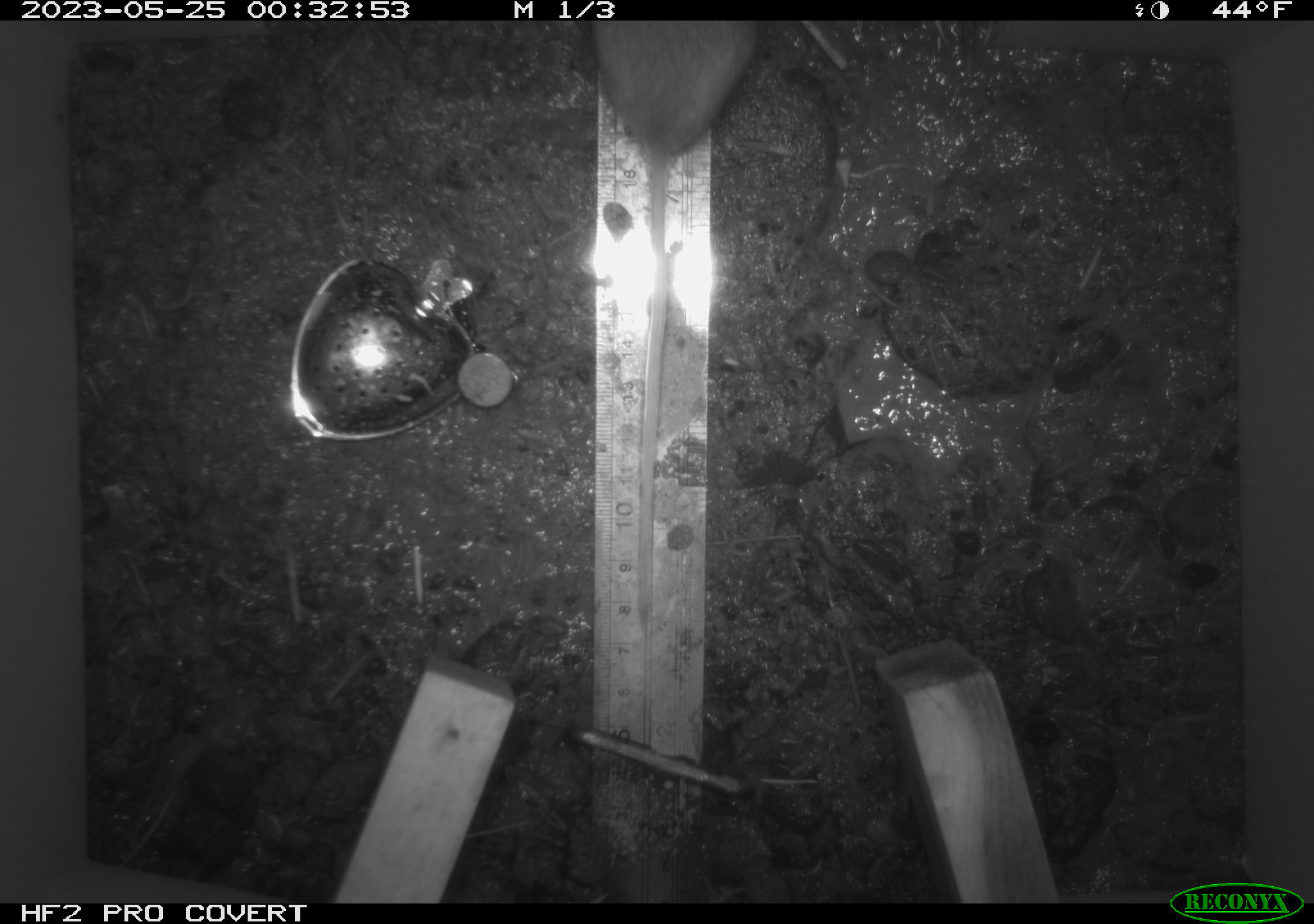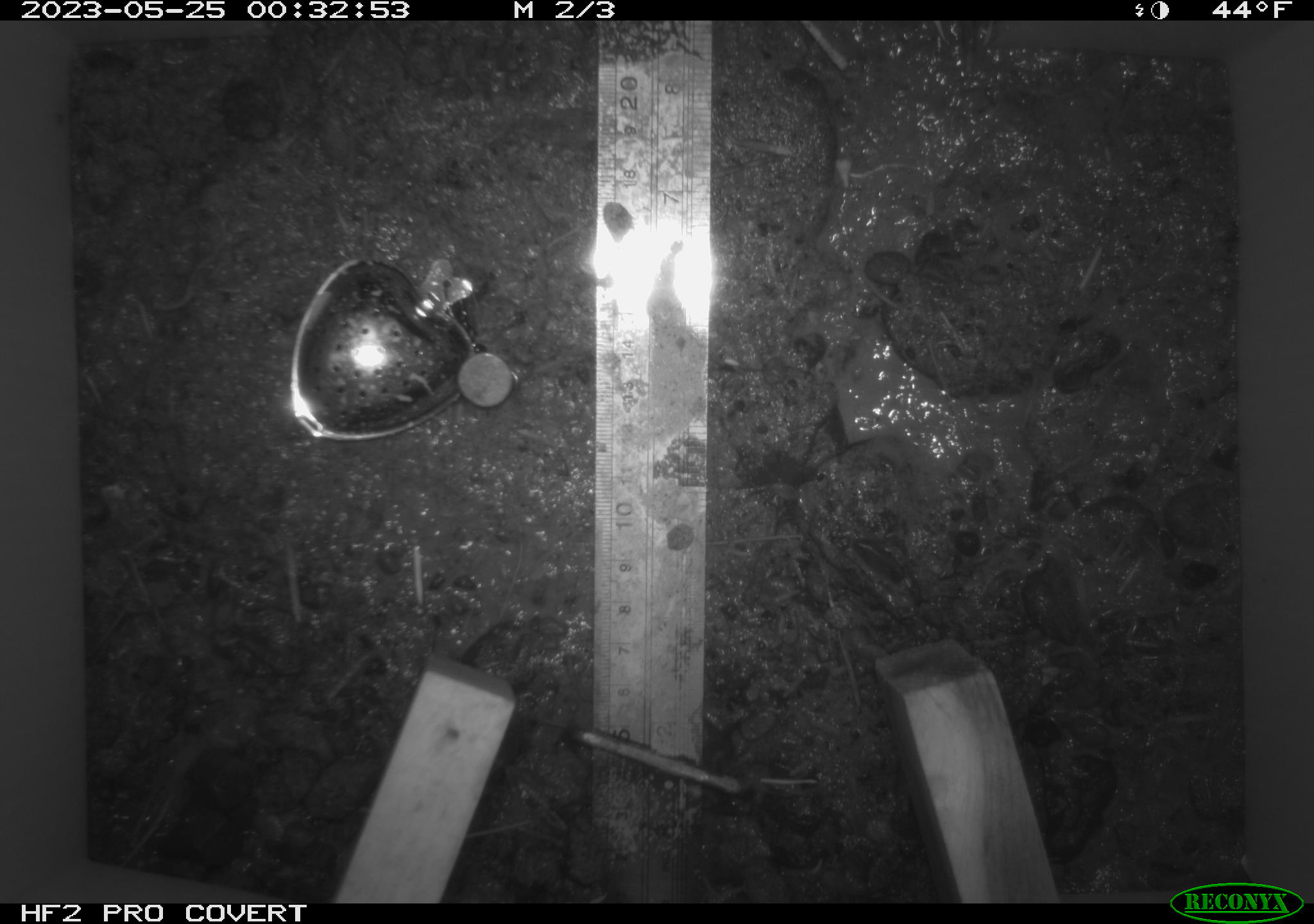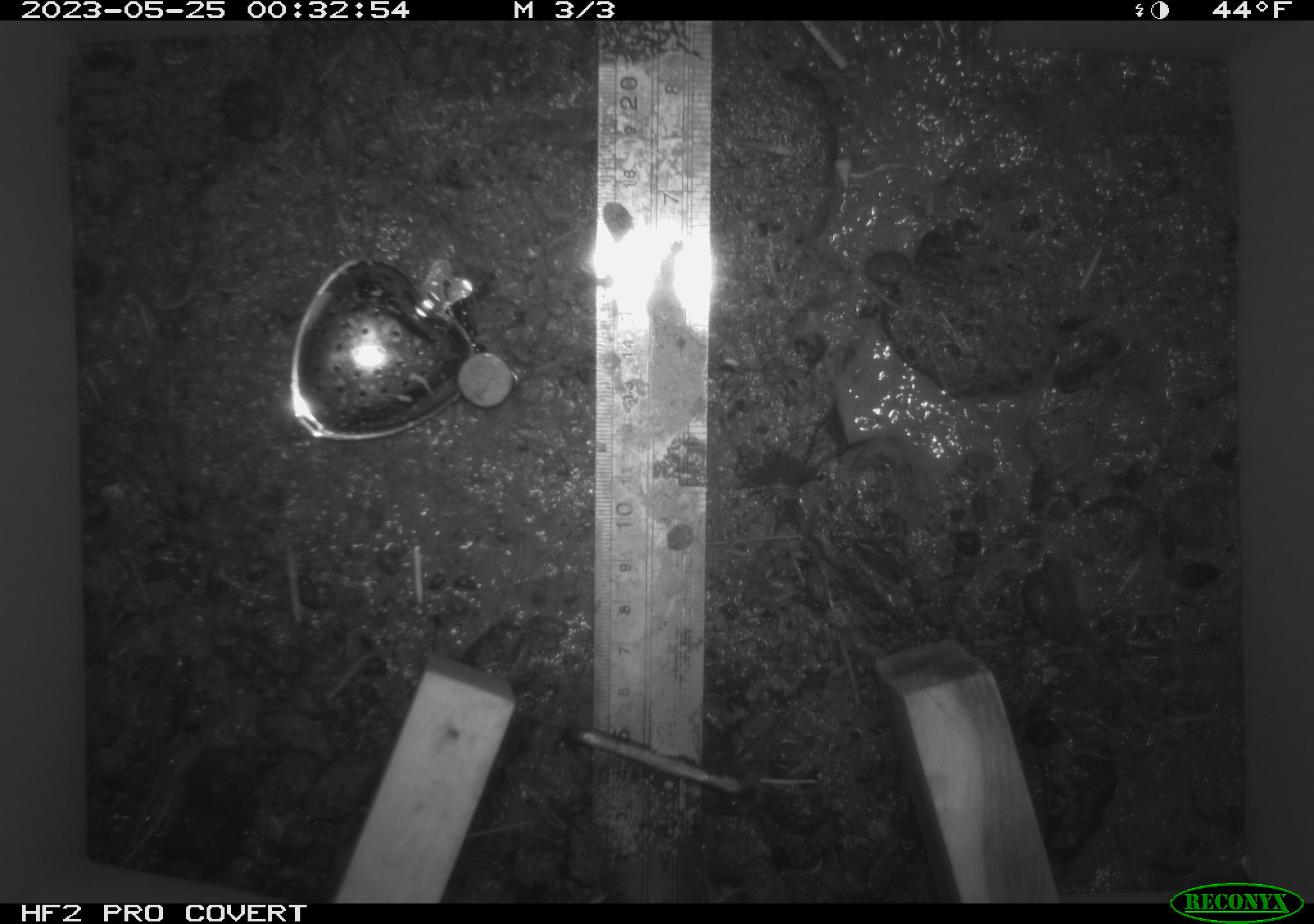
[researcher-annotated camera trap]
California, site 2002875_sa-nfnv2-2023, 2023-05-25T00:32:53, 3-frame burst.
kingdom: Animalia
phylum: Chordata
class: Mammalia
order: Rodentia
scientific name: Rodentia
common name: mouse species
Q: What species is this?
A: Mouse species (Rodentia).